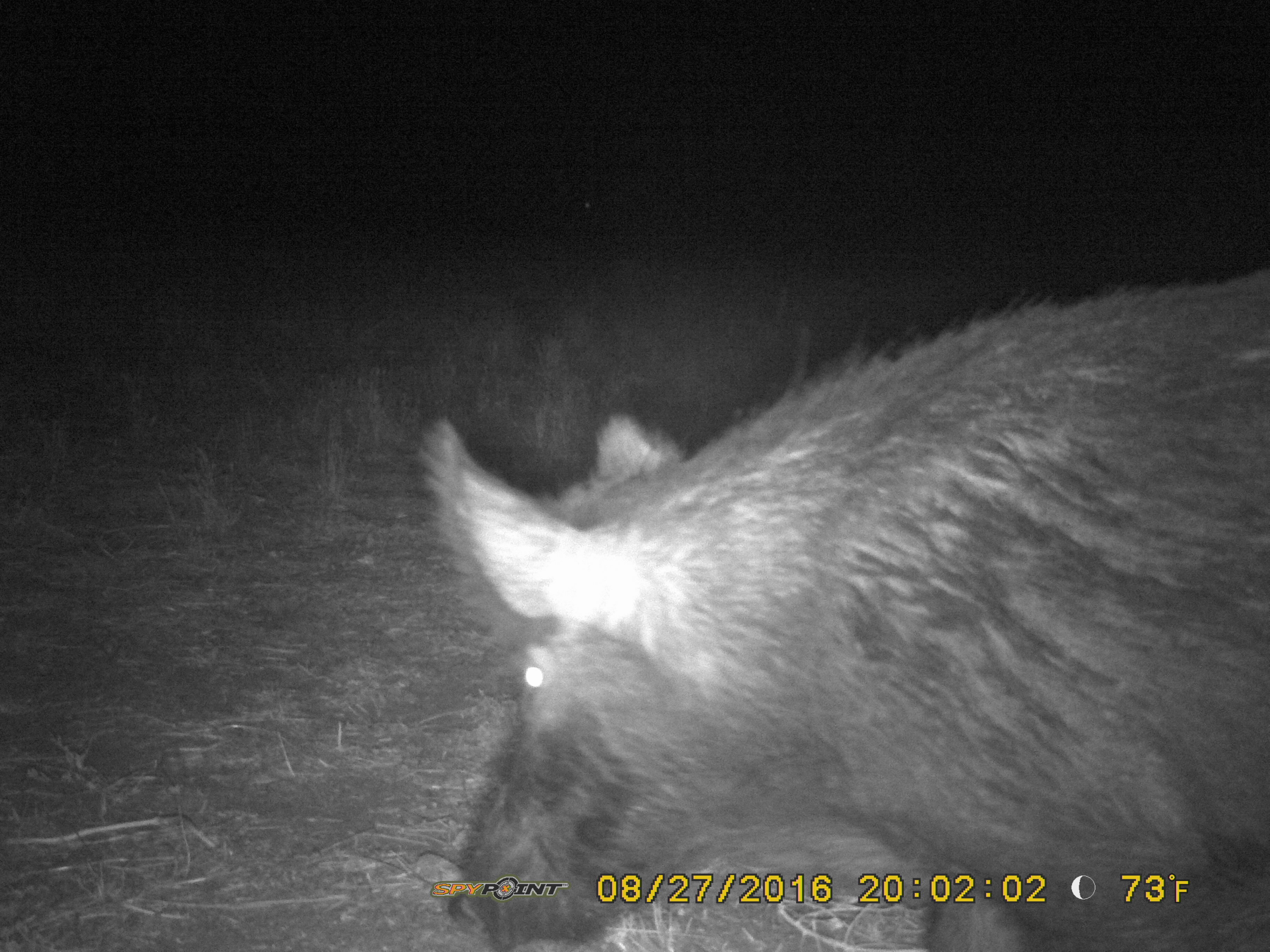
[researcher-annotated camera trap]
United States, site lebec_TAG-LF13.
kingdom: Animalia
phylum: Chordata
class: Mammalia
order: Artiodactyla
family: Suidae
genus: Sus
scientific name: Sus scrofa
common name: wild boar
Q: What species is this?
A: Sus scrofa (wild boar).